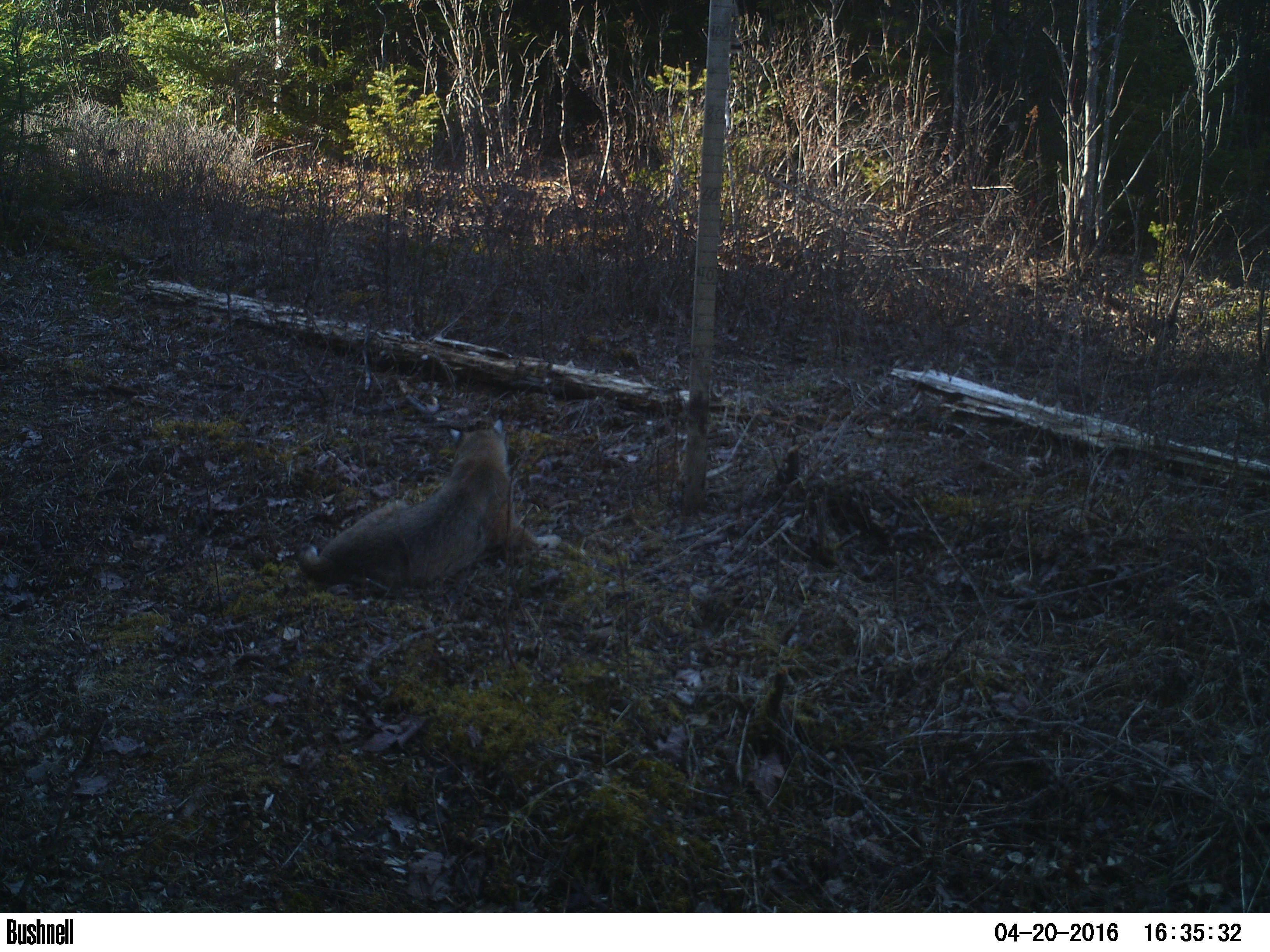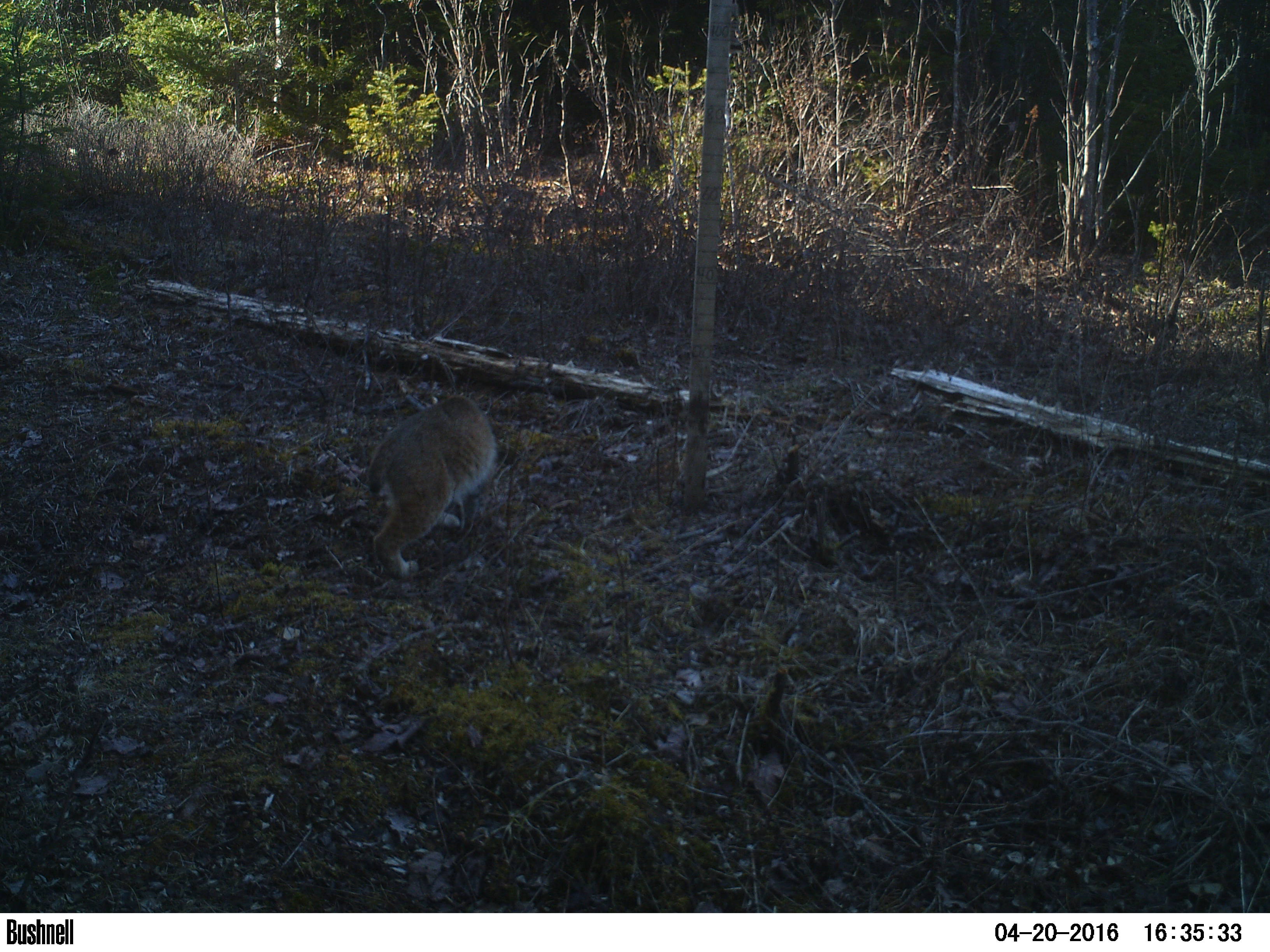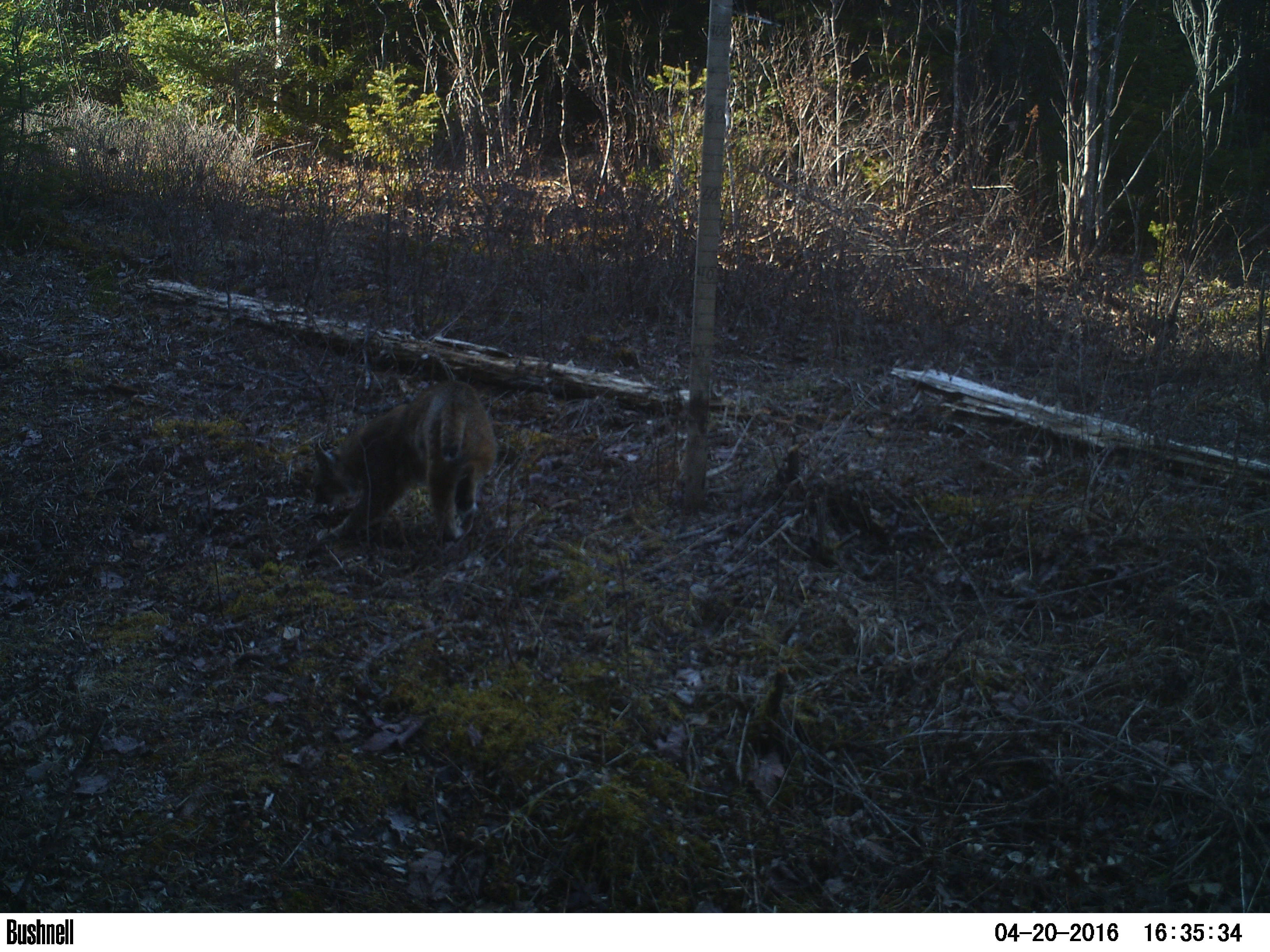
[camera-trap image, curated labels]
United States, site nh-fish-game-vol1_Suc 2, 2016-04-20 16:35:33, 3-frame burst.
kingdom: Animalia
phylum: Chordata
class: Mammalia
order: Carnivora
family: Felidae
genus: Lynx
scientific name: Lynx rufus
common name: bobcat